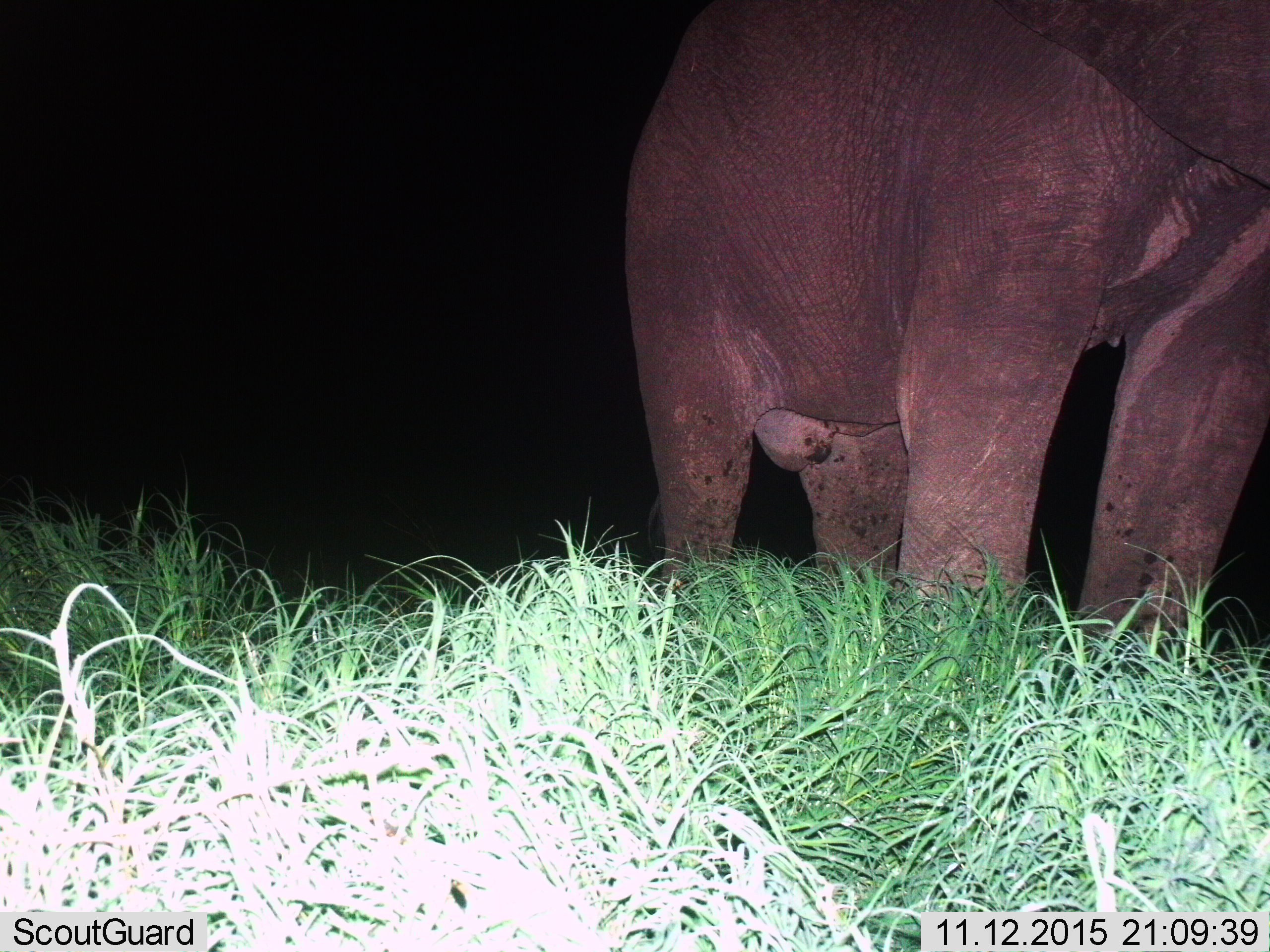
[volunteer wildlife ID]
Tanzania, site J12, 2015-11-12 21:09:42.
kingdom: Animalia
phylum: Chordata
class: Mammalia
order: Proboscidea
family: Elephantidae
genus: Loxodonta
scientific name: Loxodonta africana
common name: african bush elephant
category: elephant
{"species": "elephant (african bush elephant) (Loxodonta africana)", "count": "1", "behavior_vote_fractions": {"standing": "100%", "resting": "0%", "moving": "10%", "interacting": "0%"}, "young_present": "0%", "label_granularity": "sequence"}